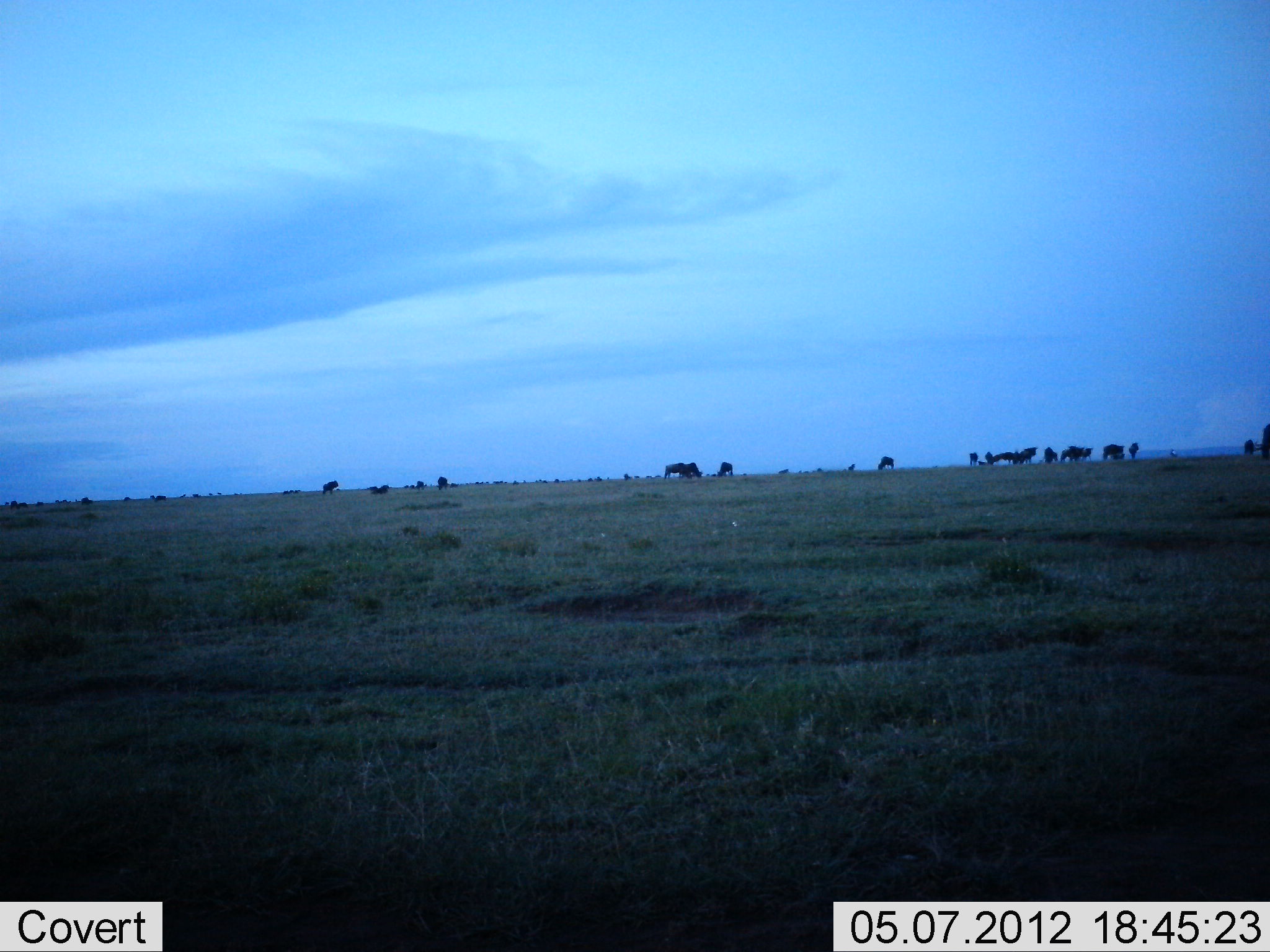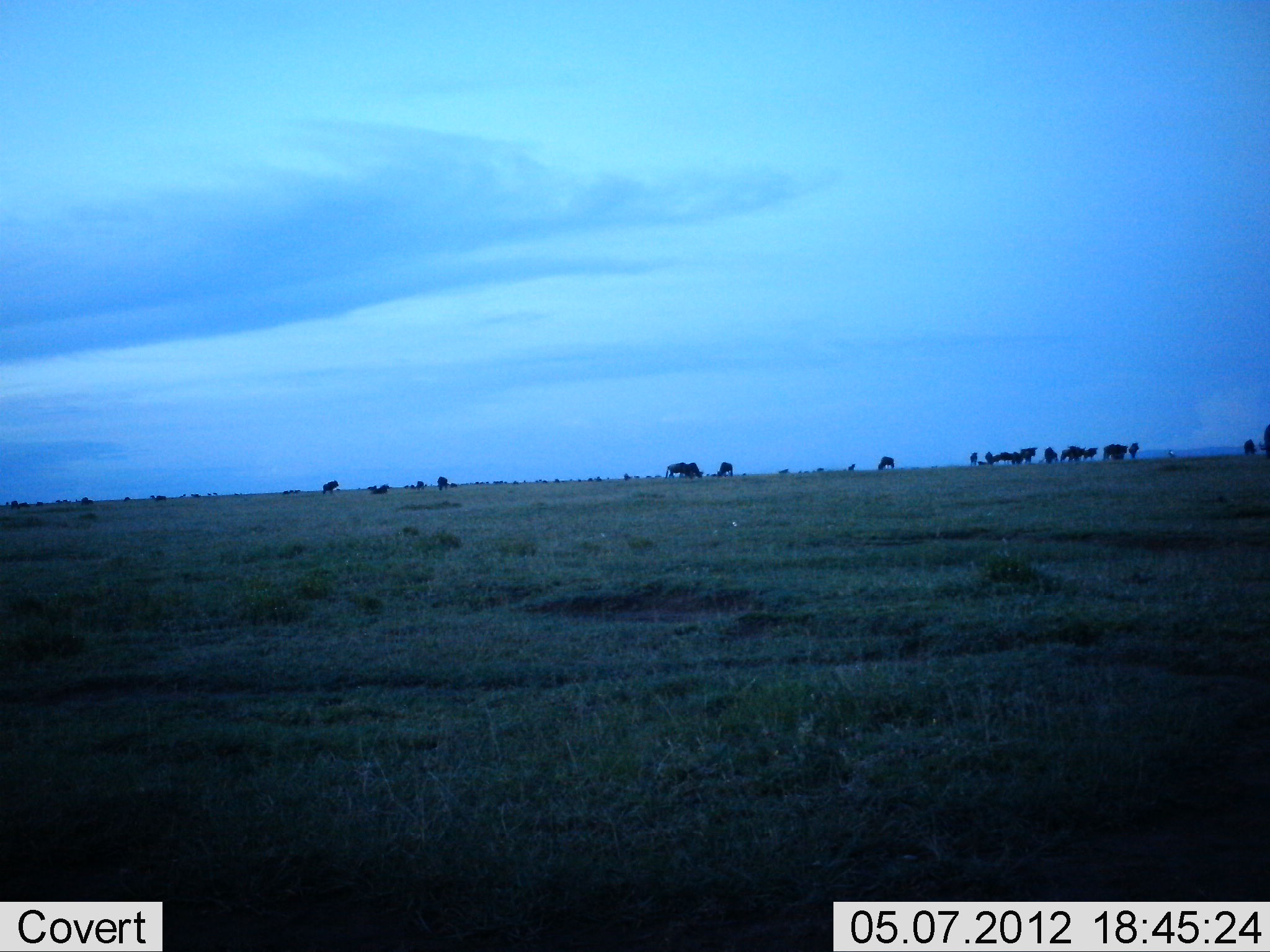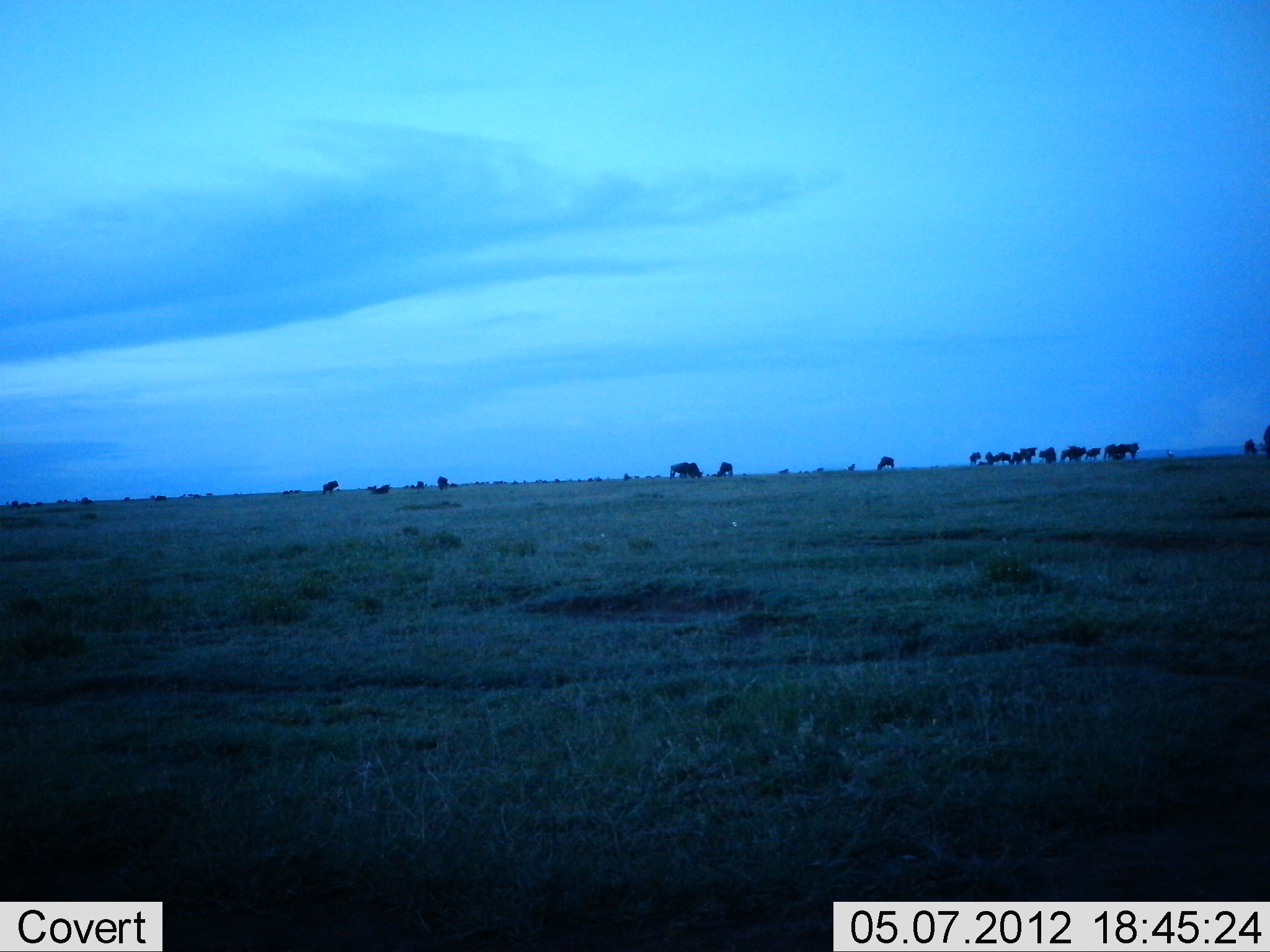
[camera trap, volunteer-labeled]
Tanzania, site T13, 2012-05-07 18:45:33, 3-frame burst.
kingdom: Animalia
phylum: Chordata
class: Mammalia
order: Artiodactyla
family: Bovidae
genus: Connochaetes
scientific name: Connochaetes taurinus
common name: blue wildebeest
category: wildebeest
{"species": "wildebeest (blue wildebeest) (Connochaetes taurinus)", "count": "11-50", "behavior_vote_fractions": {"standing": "90%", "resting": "0%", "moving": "70%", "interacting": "0%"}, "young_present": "0%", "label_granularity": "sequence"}